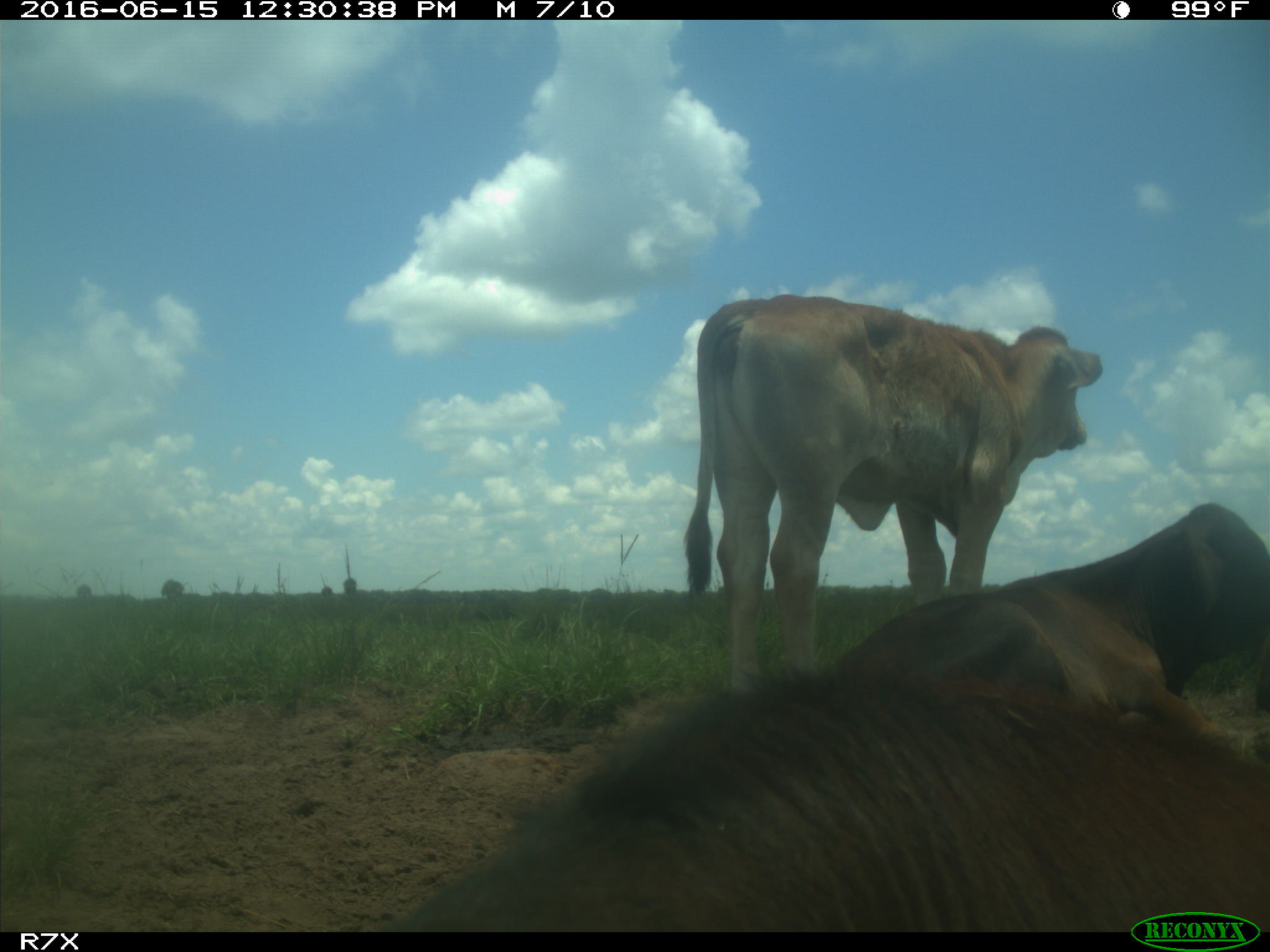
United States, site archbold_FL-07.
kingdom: Animalia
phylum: Chordata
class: Mammalia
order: Artiodactyla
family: Bovidae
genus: Bos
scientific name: Bos taurus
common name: domestic cow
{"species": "Bos taurus (domestic cow)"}